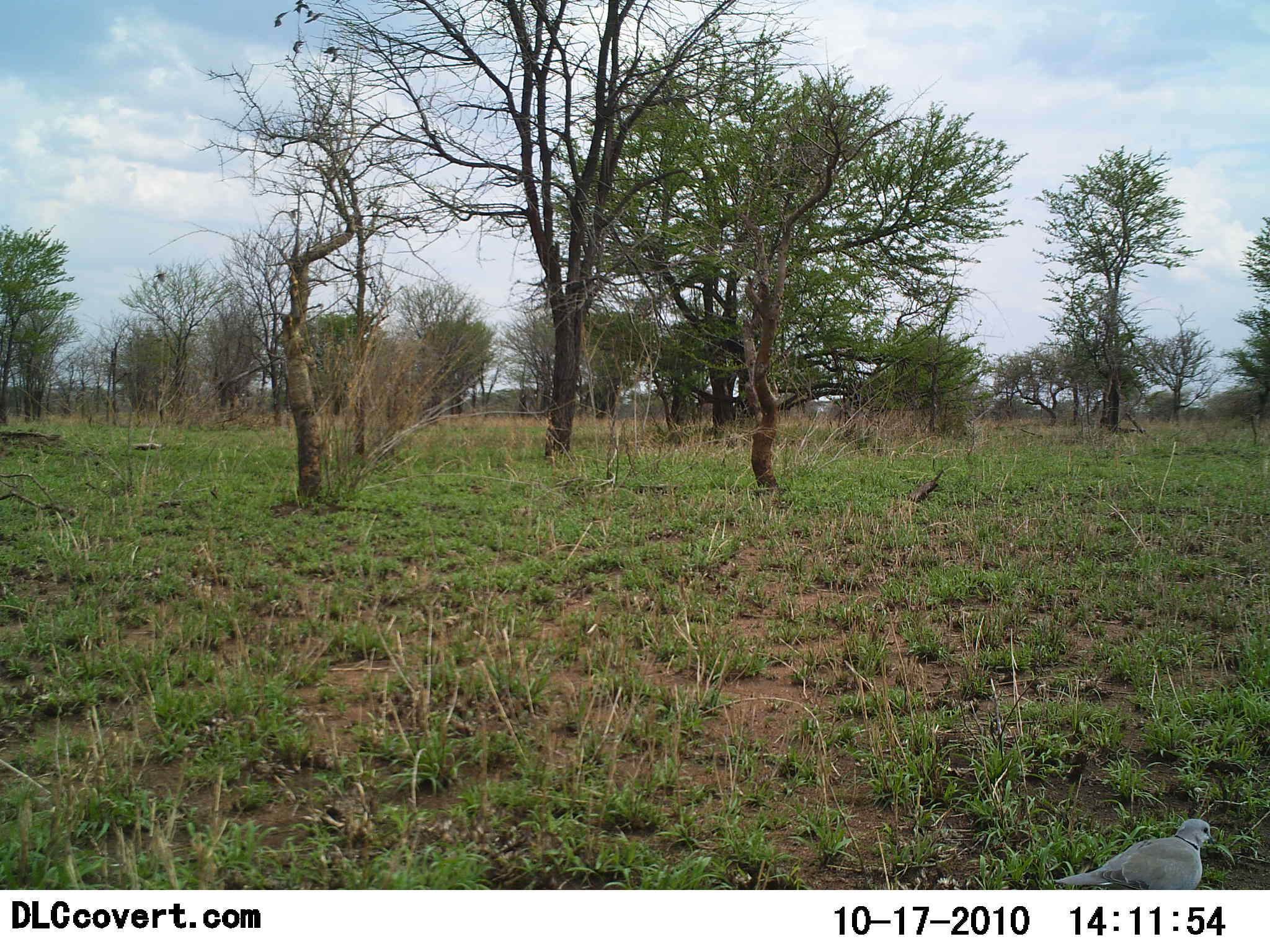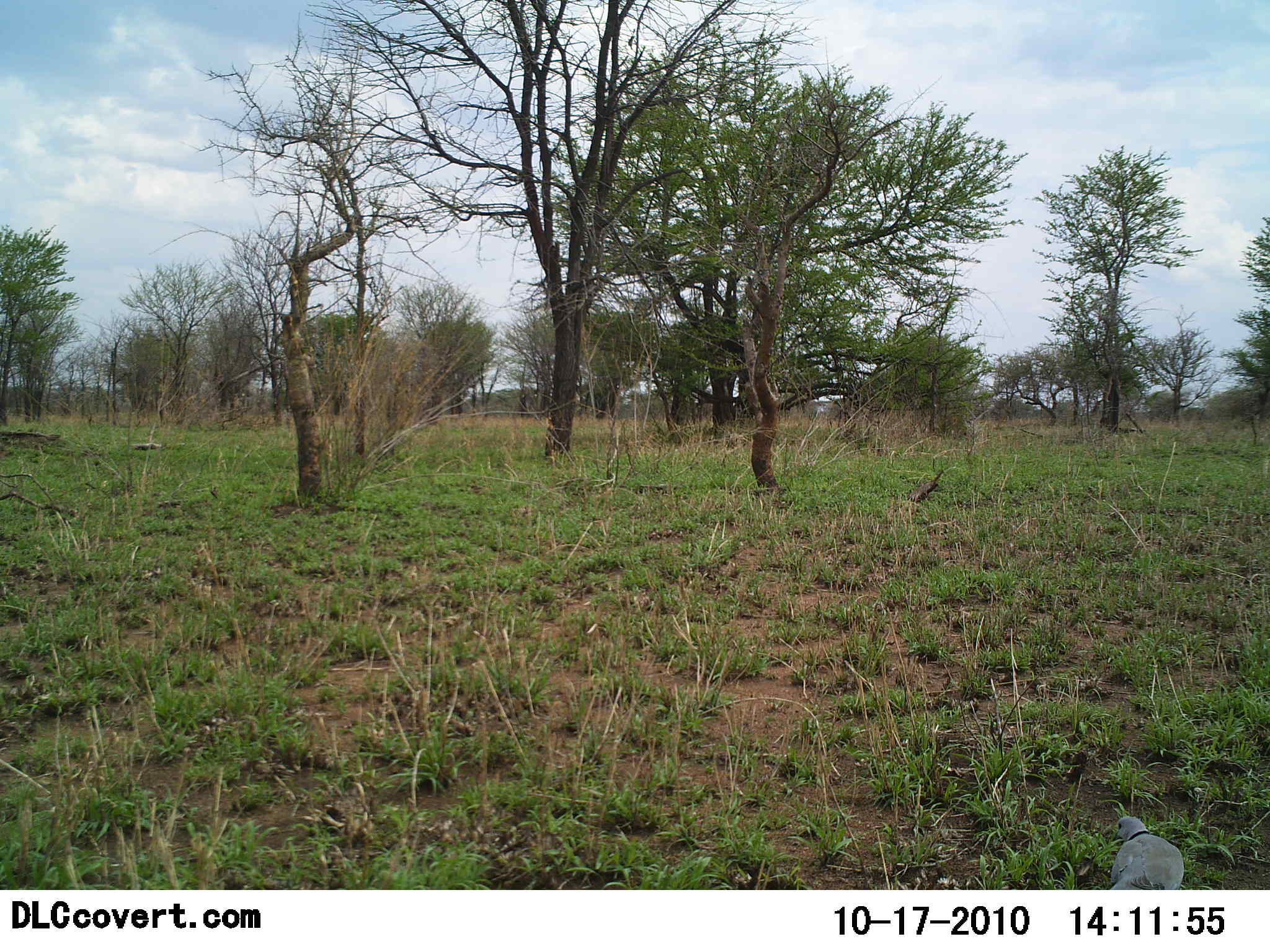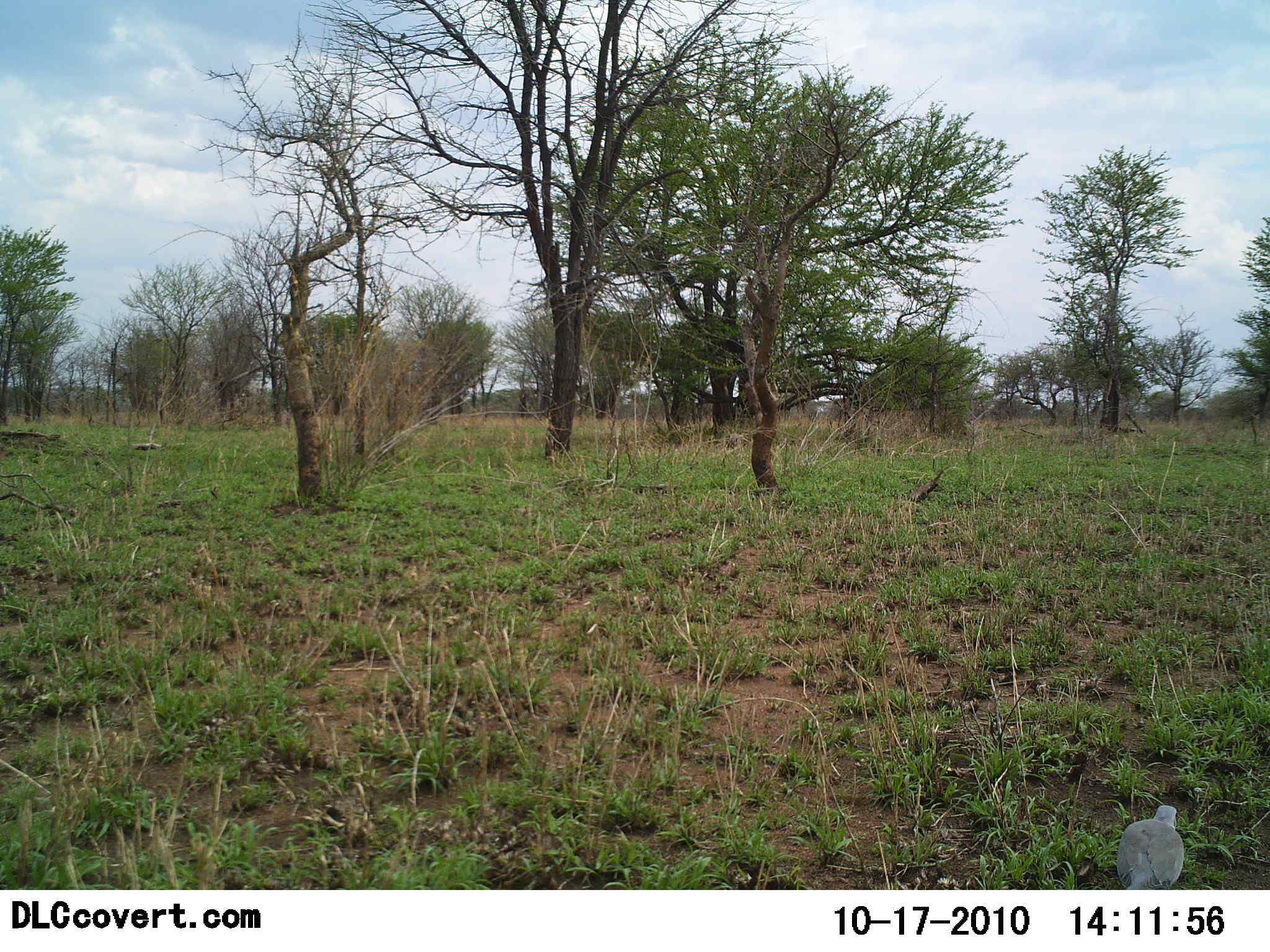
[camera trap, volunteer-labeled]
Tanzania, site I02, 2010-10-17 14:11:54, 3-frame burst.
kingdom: Animalia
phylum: Chordata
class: Aves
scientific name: Aves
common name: bird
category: otherbird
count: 1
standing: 44%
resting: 11%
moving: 50%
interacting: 0%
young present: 0%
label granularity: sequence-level